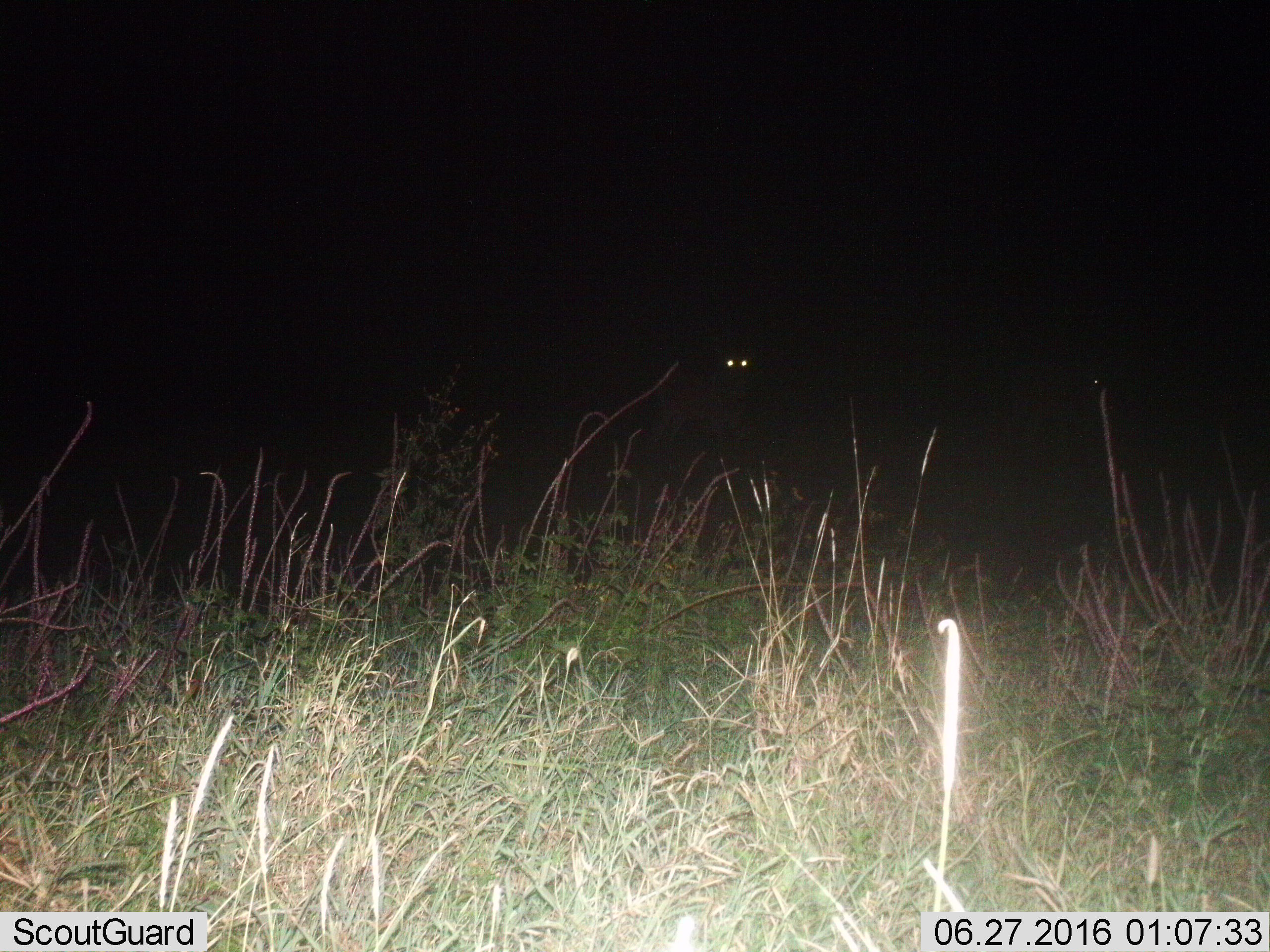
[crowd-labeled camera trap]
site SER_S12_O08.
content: unidentified animal